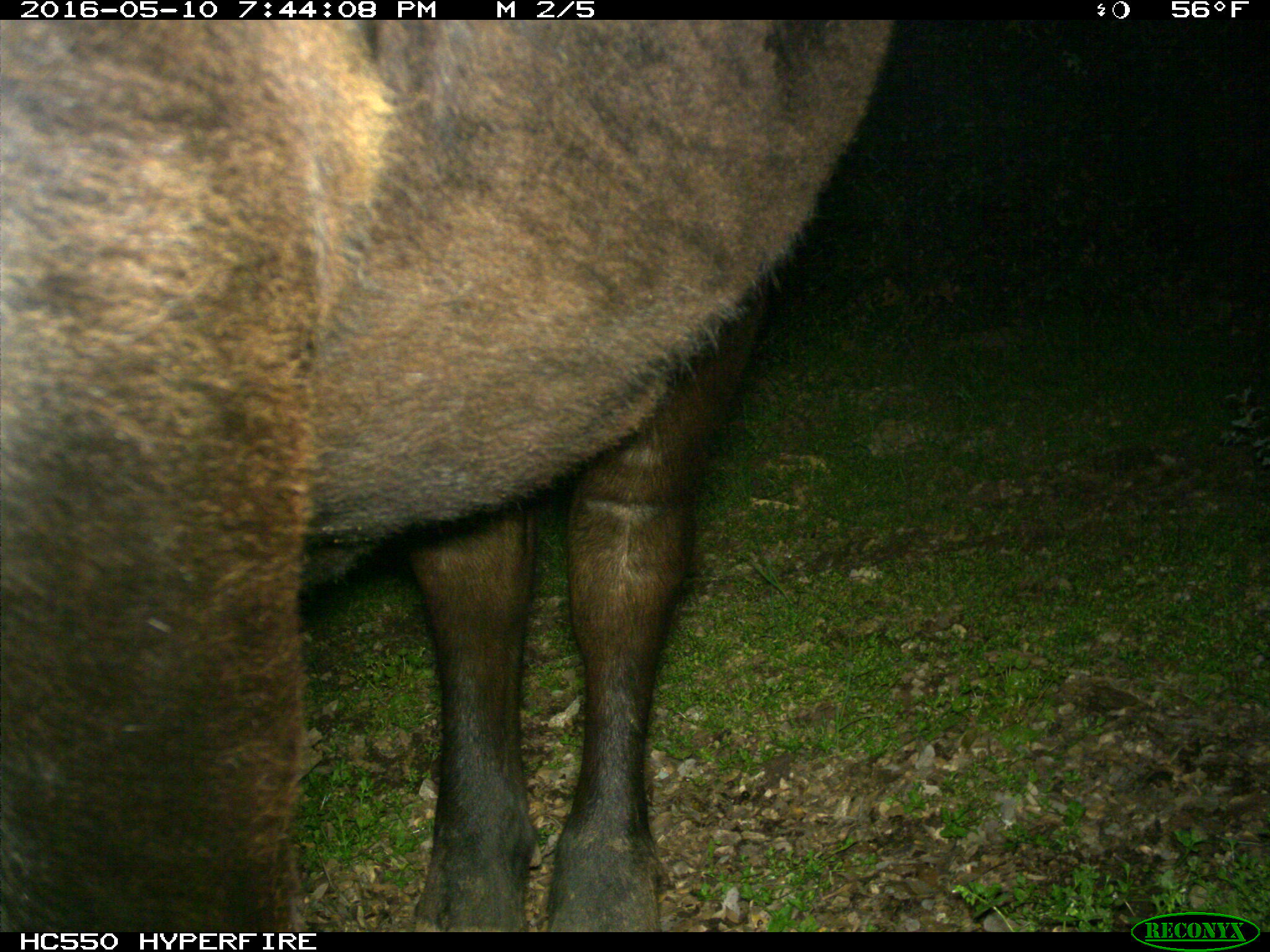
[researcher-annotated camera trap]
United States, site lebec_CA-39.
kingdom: Animalia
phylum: Chordata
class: Mammalia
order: Artiodactyla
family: Bovidae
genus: Bos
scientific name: Bos taurus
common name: domestic cow